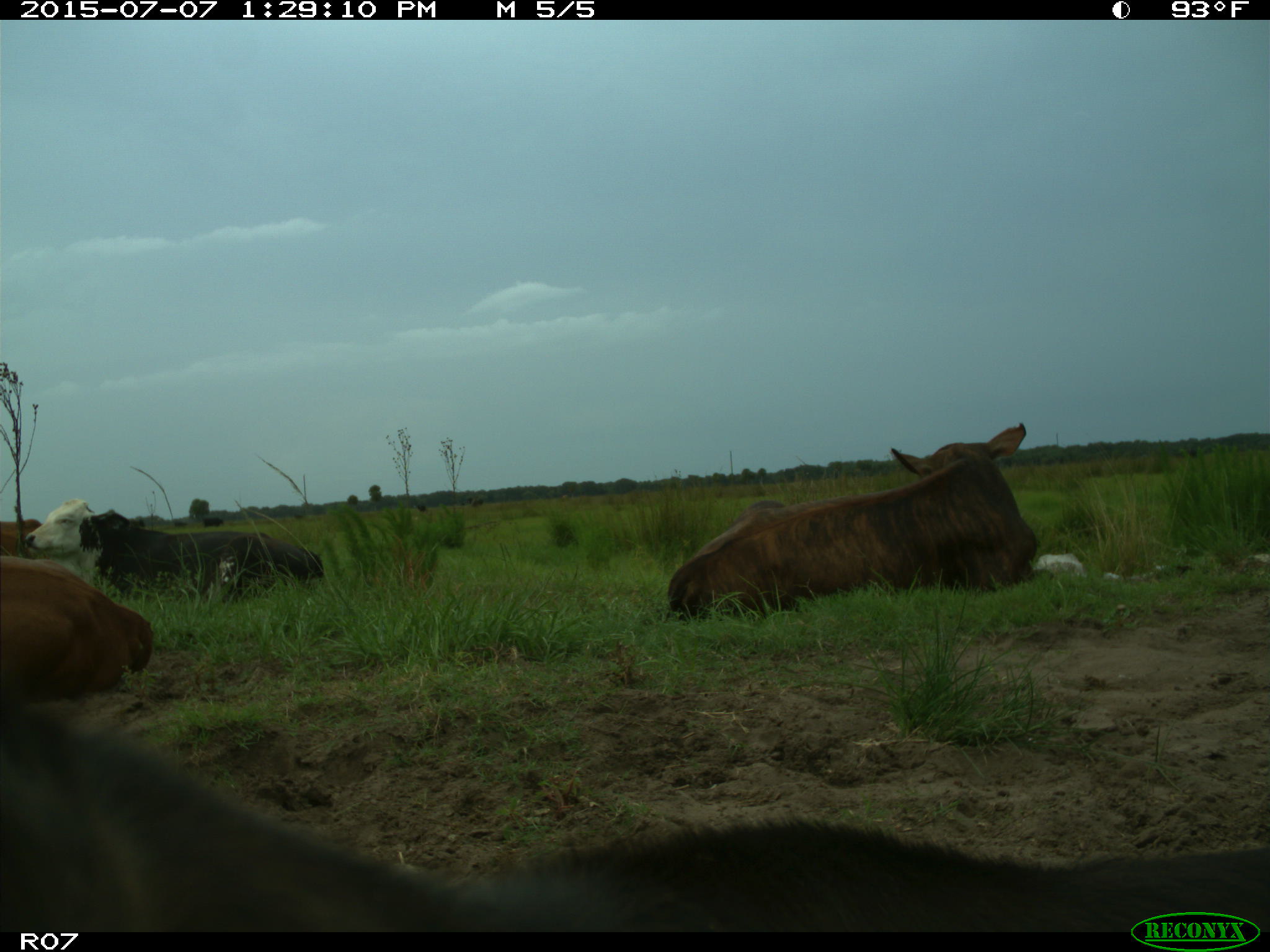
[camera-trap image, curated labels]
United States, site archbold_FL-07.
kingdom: Animalia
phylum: Chordata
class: Mammalia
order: Artiodactyla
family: Bovidae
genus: Bos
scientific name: Bos taurus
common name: domestic cow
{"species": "Bos taurus (domestic cow)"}